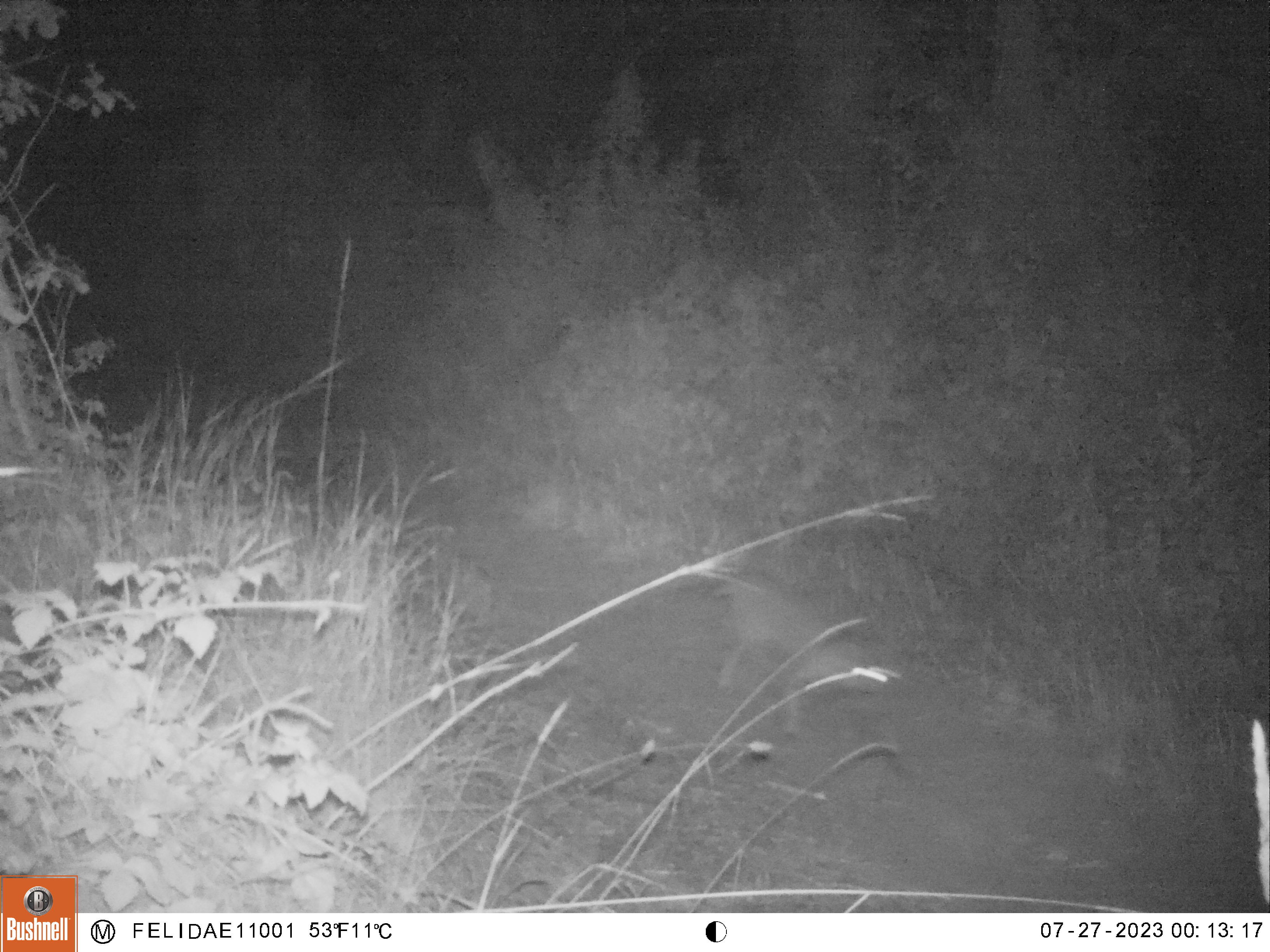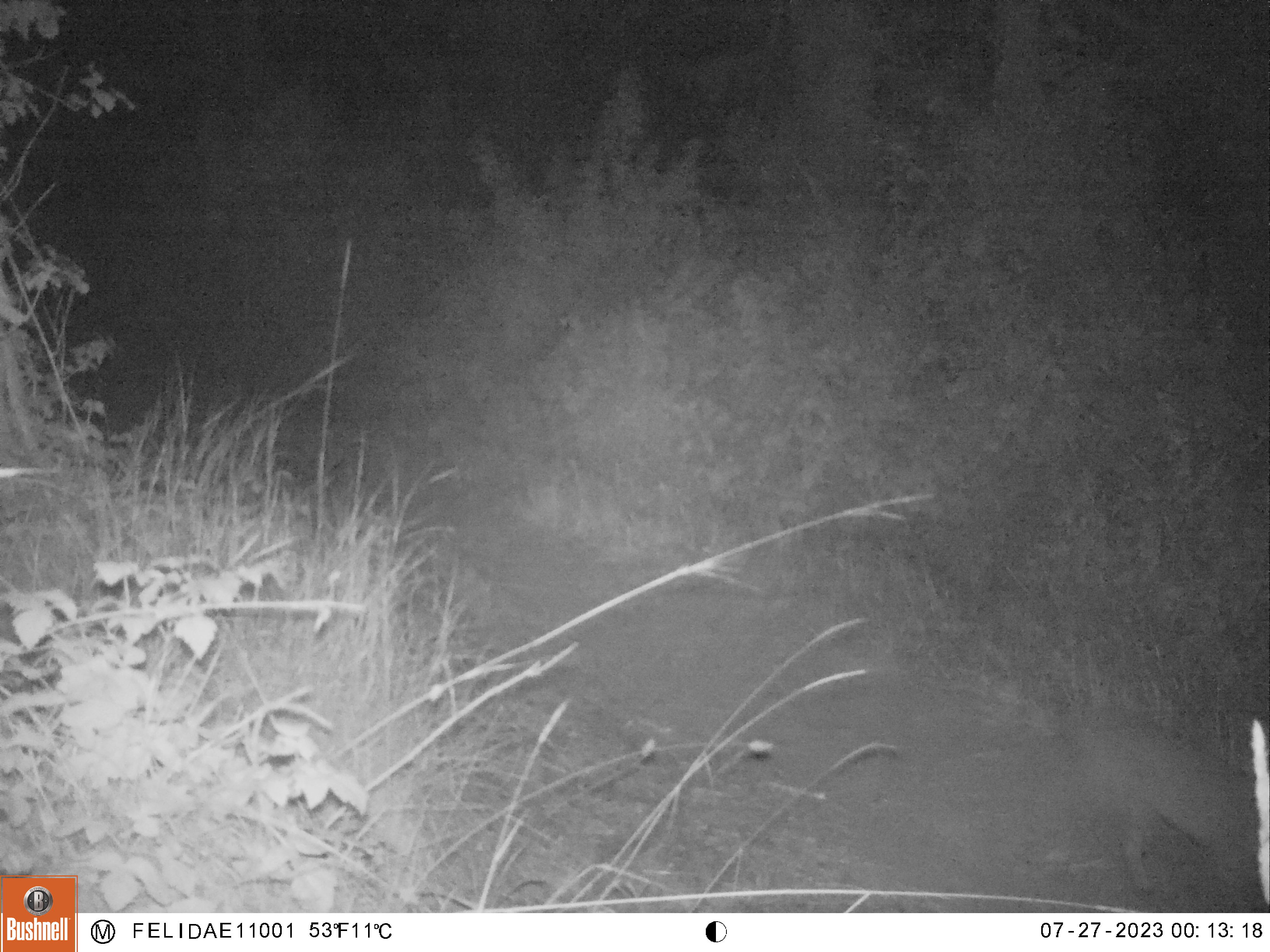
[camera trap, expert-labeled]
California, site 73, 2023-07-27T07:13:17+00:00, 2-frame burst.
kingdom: Animalia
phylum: Chordata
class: Mammalia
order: Carnivora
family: Felidae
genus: Lynx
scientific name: Lynx rufus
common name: bobcat